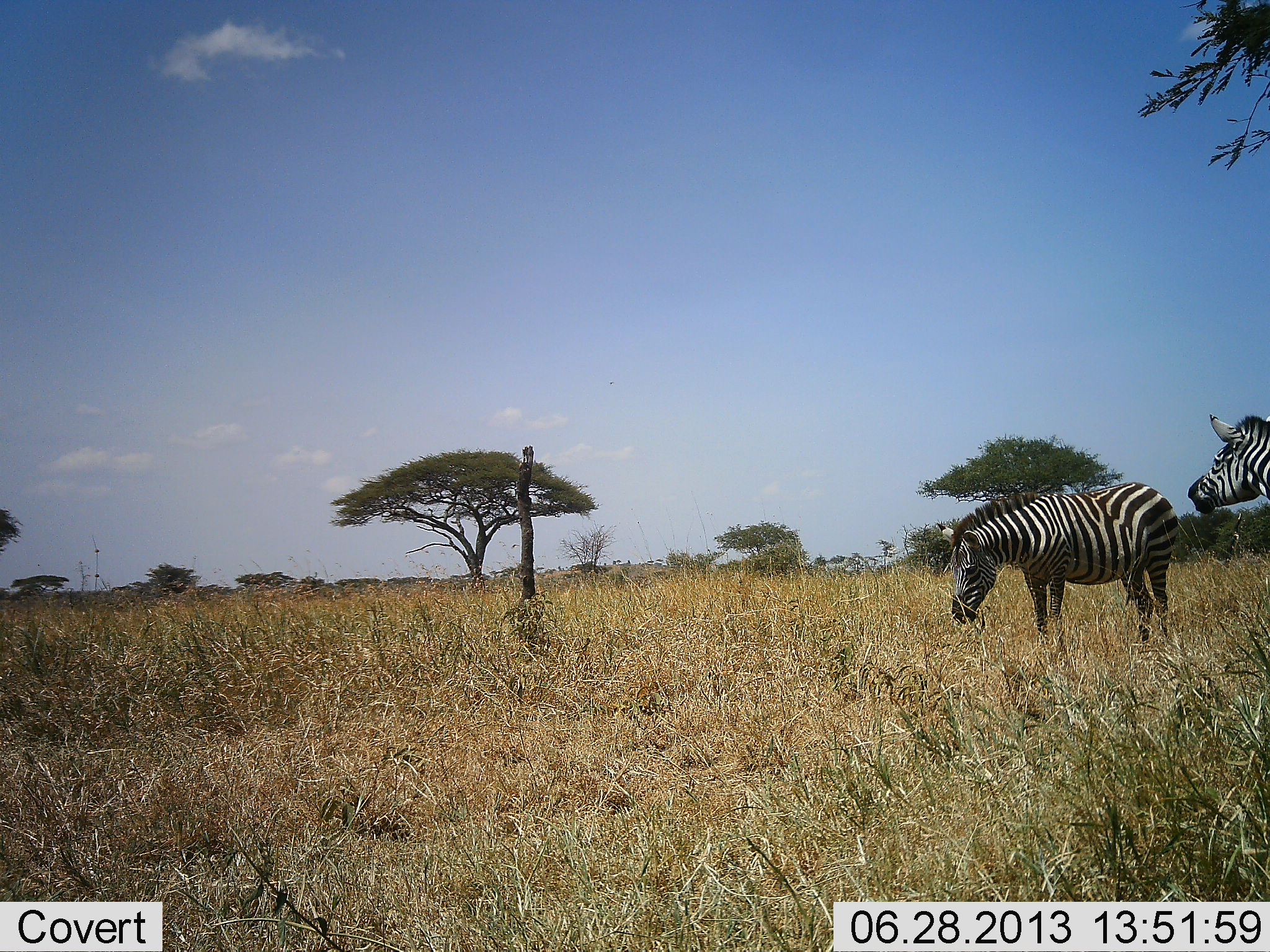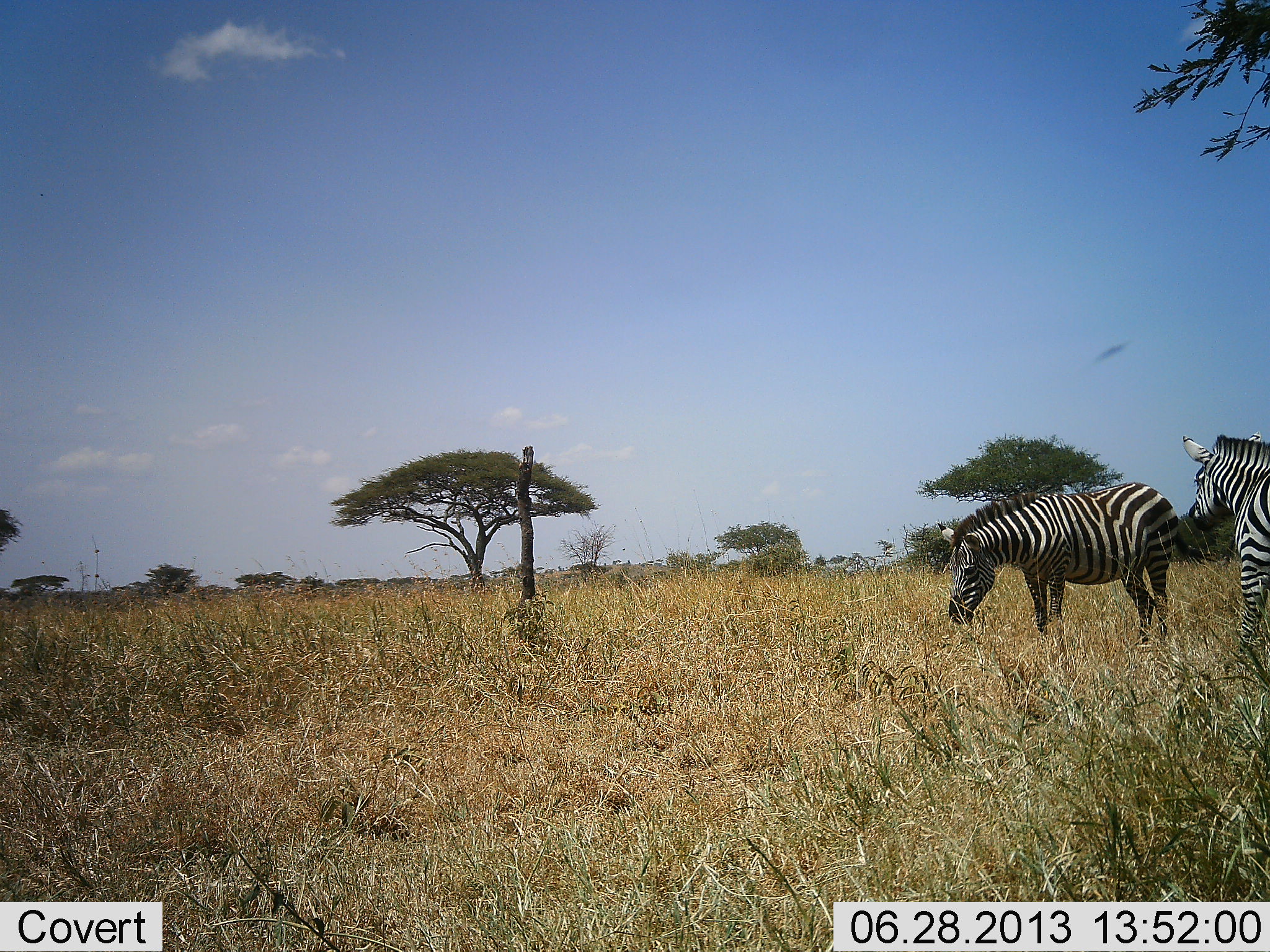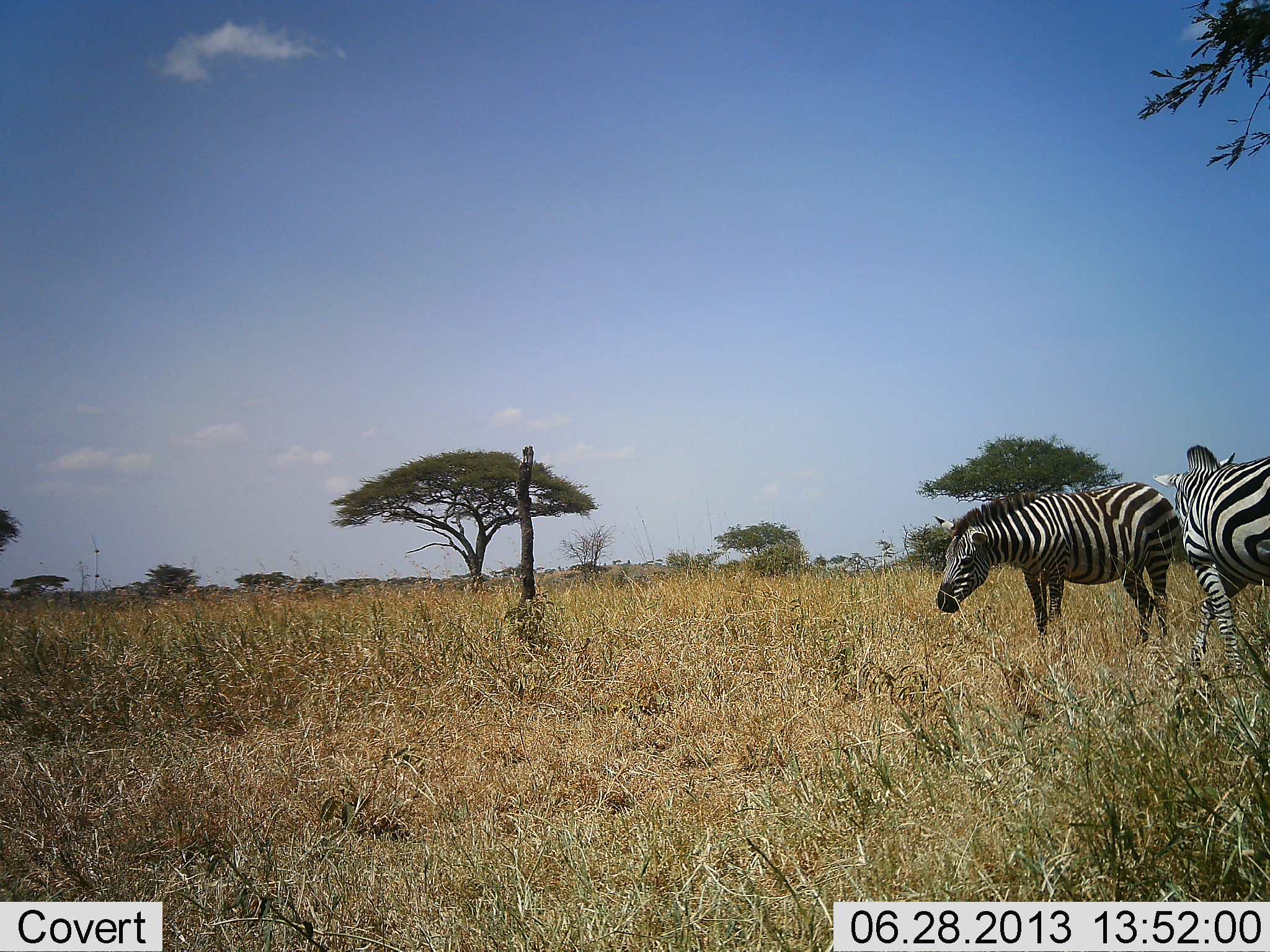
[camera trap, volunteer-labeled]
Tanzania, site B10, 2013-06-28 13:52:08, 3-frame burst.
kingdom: Animalia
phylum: Chordata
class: Mammalia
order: Perissodactyla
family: Equidae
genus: Equus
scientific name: Equus quagga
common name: plains zebra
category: zebra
Zebra (plains zebra) (Equus quagga), count 2. Behavior (volunteer vote fractions): standing 71%, resting 0%, moving 35%, interacting 6%. Young present (vote fraction): 0%. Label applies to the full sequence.